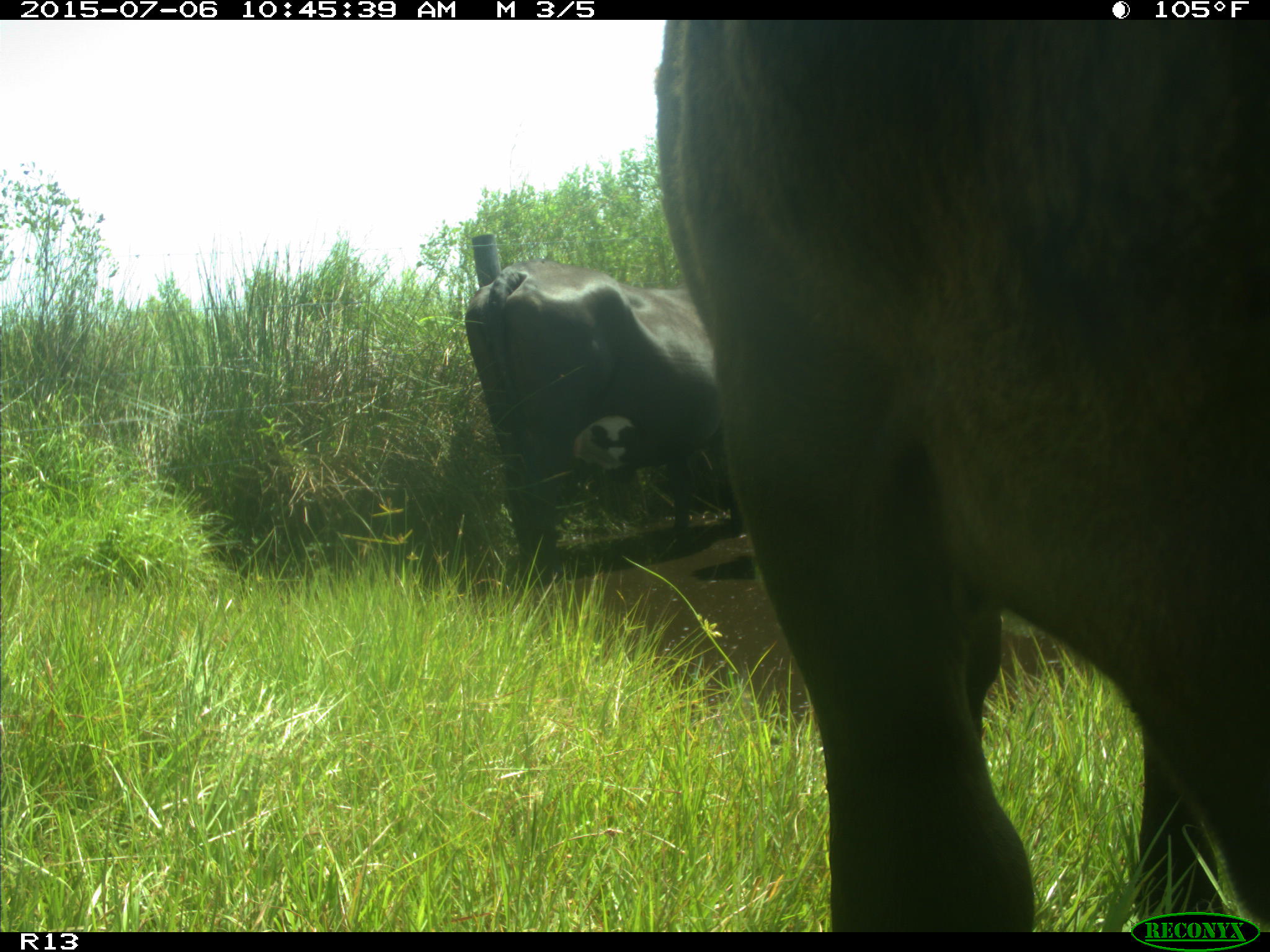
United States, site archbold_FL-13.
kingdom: Animalia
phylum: Chordata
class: Mammalia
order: Artiodactyla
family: Bovidae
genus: Bos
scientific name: Bos taurus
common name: domestic cow